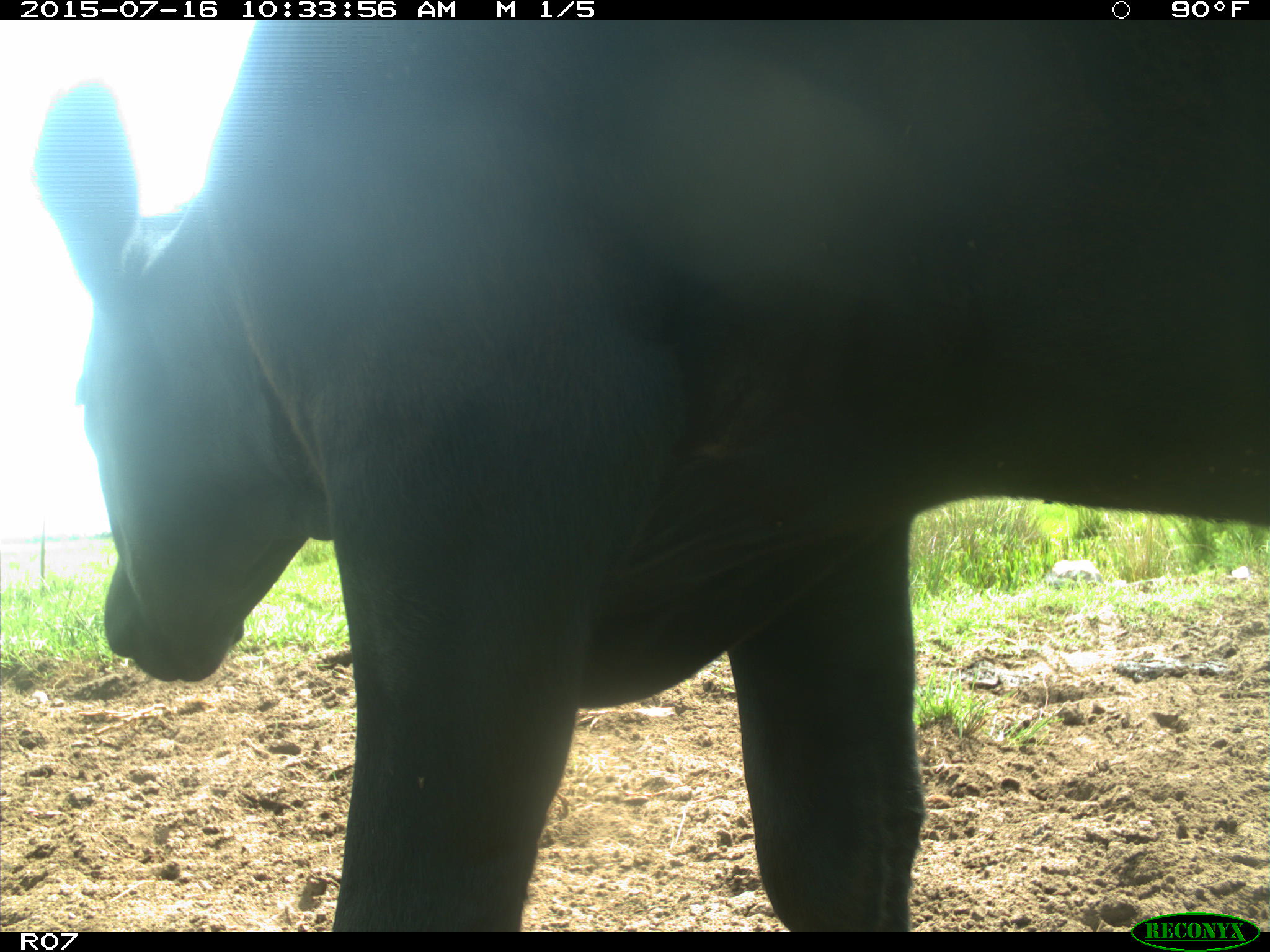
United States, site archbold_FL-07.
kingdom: Animalia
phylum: Chordata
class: Mammalia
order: Artiodactyla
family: Bovidae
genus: Bos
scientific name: Bos taurus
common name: domestic cow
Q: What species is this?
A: Bos taurus (domestic cow).